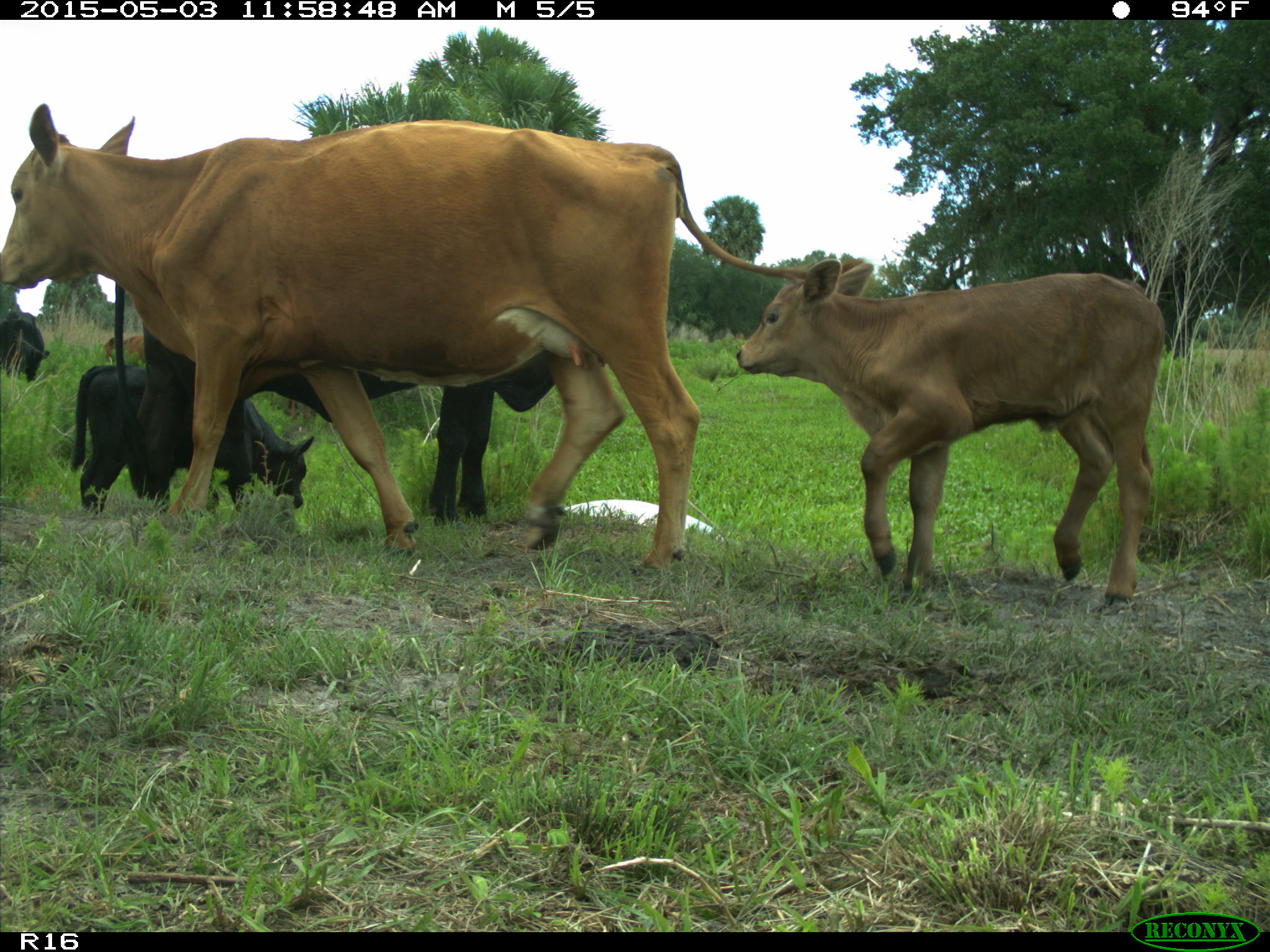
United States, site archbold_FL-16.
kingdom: Animalia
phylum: Chordata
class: Mammalia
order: Artiodactyla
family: Bovidae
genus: Bos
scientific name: Bos taurus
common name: domestic cow